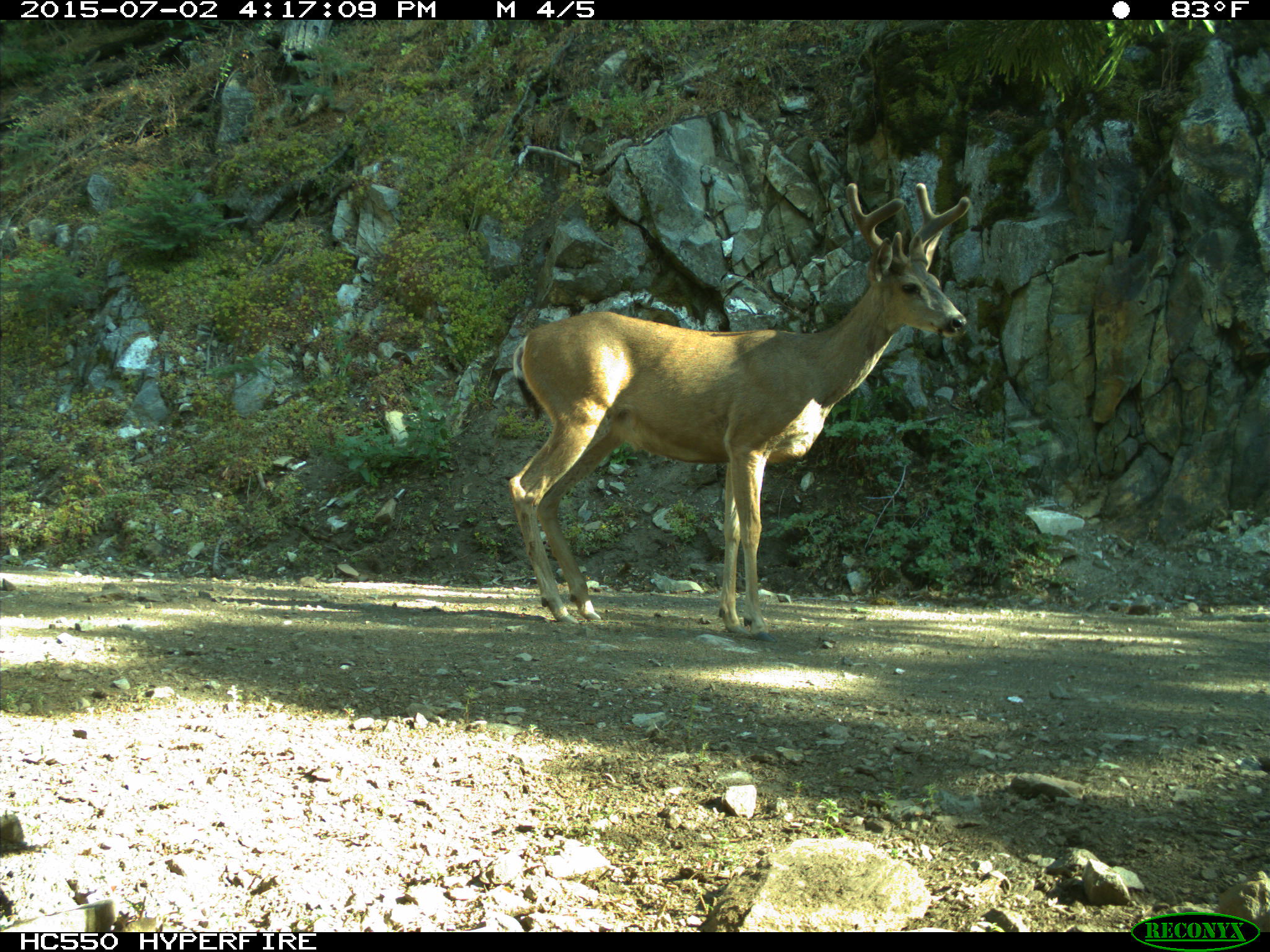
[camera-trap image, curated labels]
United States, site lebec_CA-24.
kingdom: Animalia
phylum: Chordata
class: Mammalia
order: Artiodactyla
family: Cervidae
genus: Odocoileus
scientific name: Odocoileus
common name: deer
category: unidentified deer